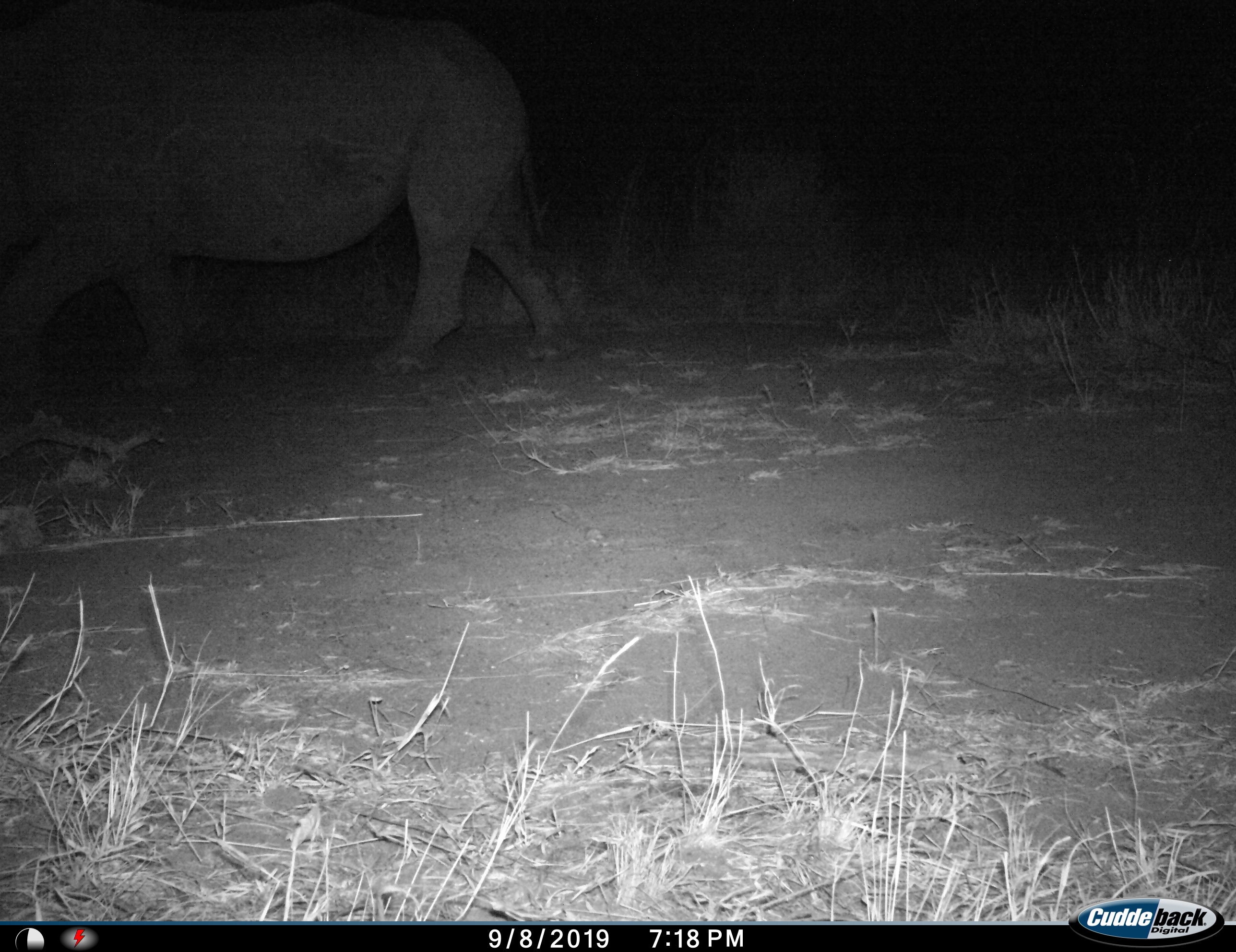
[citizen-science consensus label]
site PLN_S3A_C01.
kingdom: Animalia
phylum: Chordata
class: Mammalia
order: Perissodactyla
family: Rhinocerotidae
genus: Ceratotherium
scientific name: Ceratotherium simum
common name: white rhinoceros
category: rhinoceroswhite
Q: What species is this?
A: Rhinoceroswhite (white rhinoceros) (Ceratotherium simum).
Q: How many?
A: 1.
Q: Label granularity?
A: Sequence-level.